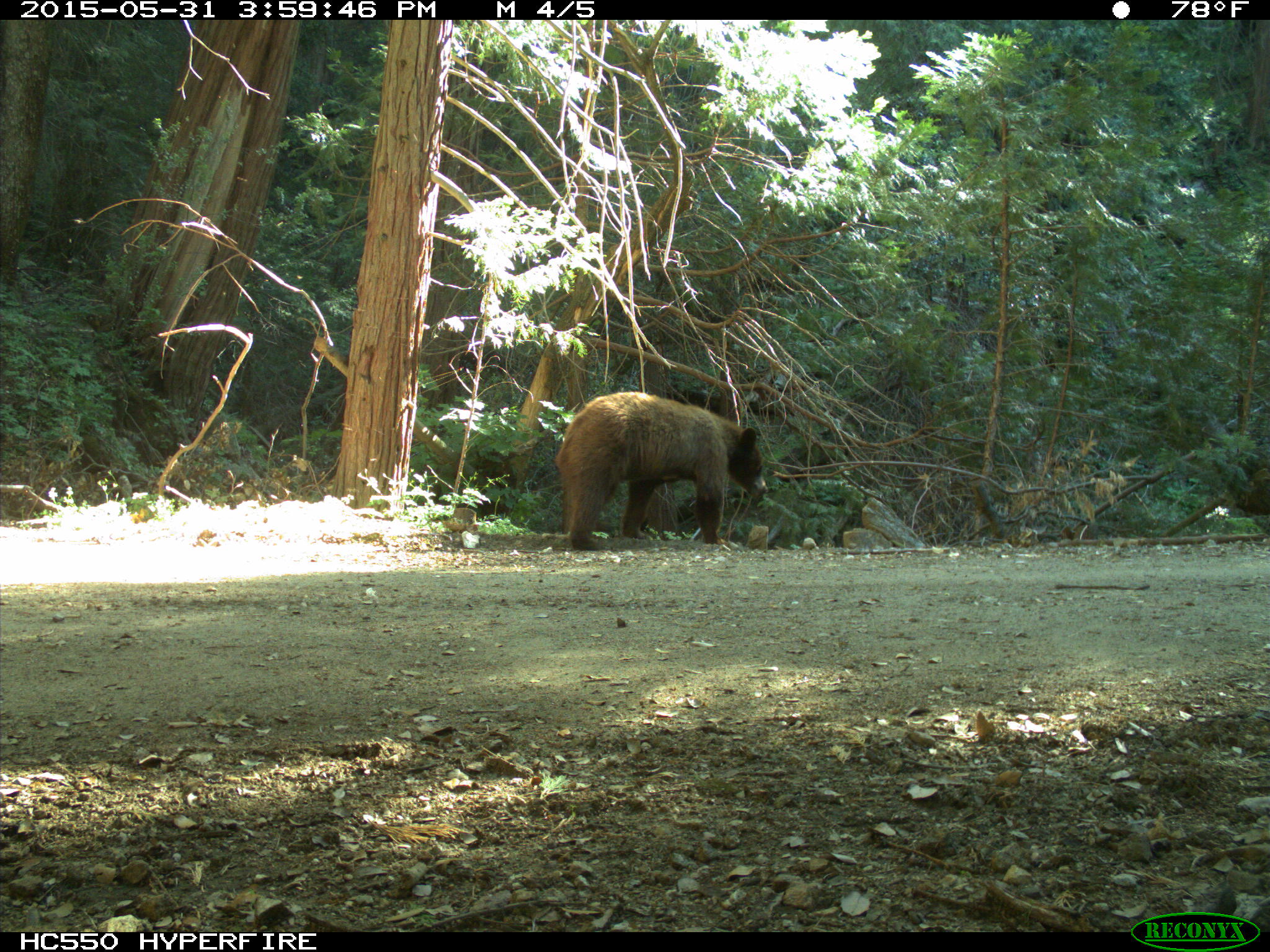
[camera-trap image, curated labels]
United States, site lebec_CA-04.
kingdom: Animalia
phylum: Chordata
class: Mammalia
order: Carnivora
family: Ursidae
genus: Ursus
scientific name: Ursus americanus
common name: american black bear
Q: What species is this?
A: Ursus americanus (american black bear).